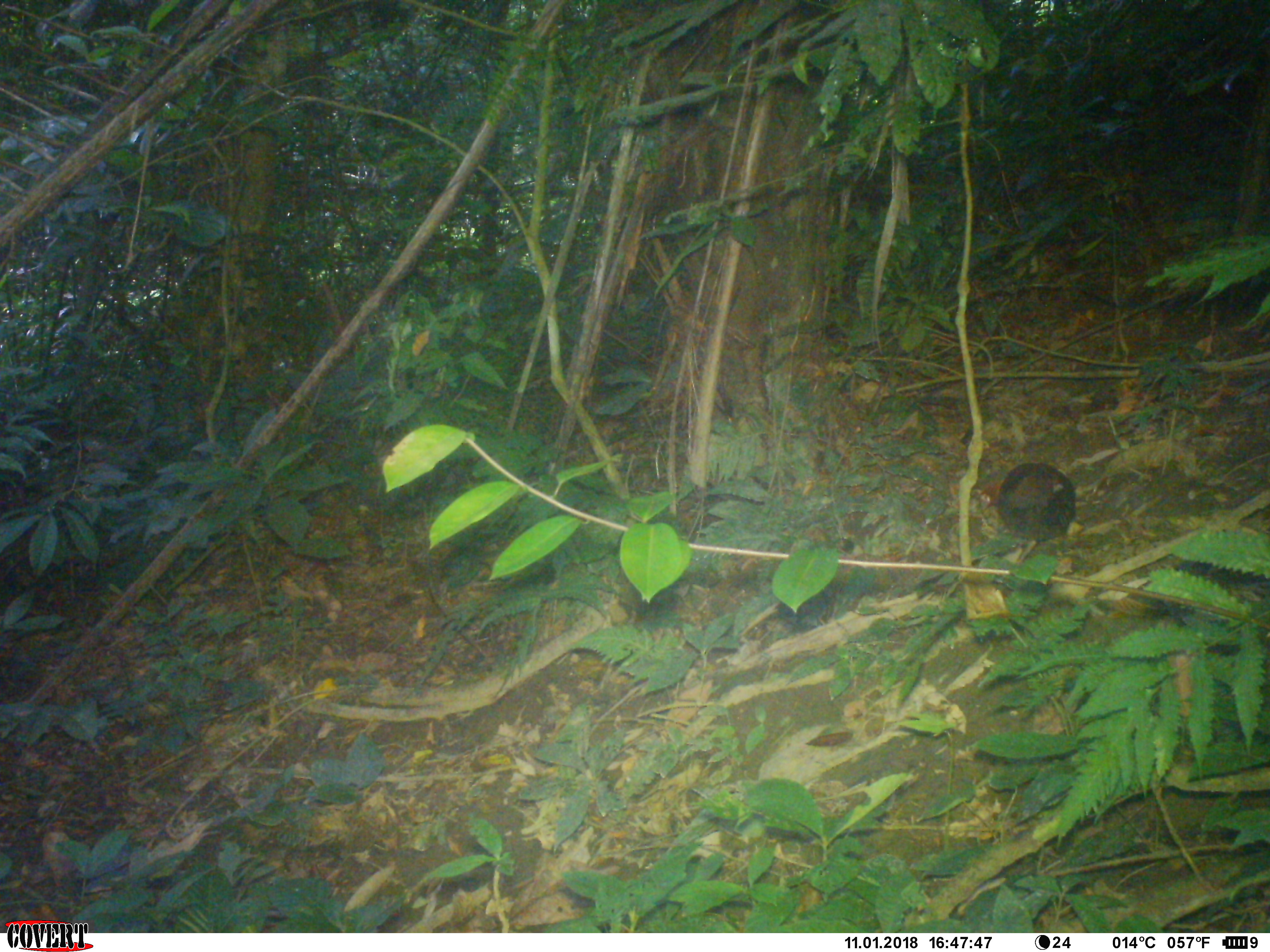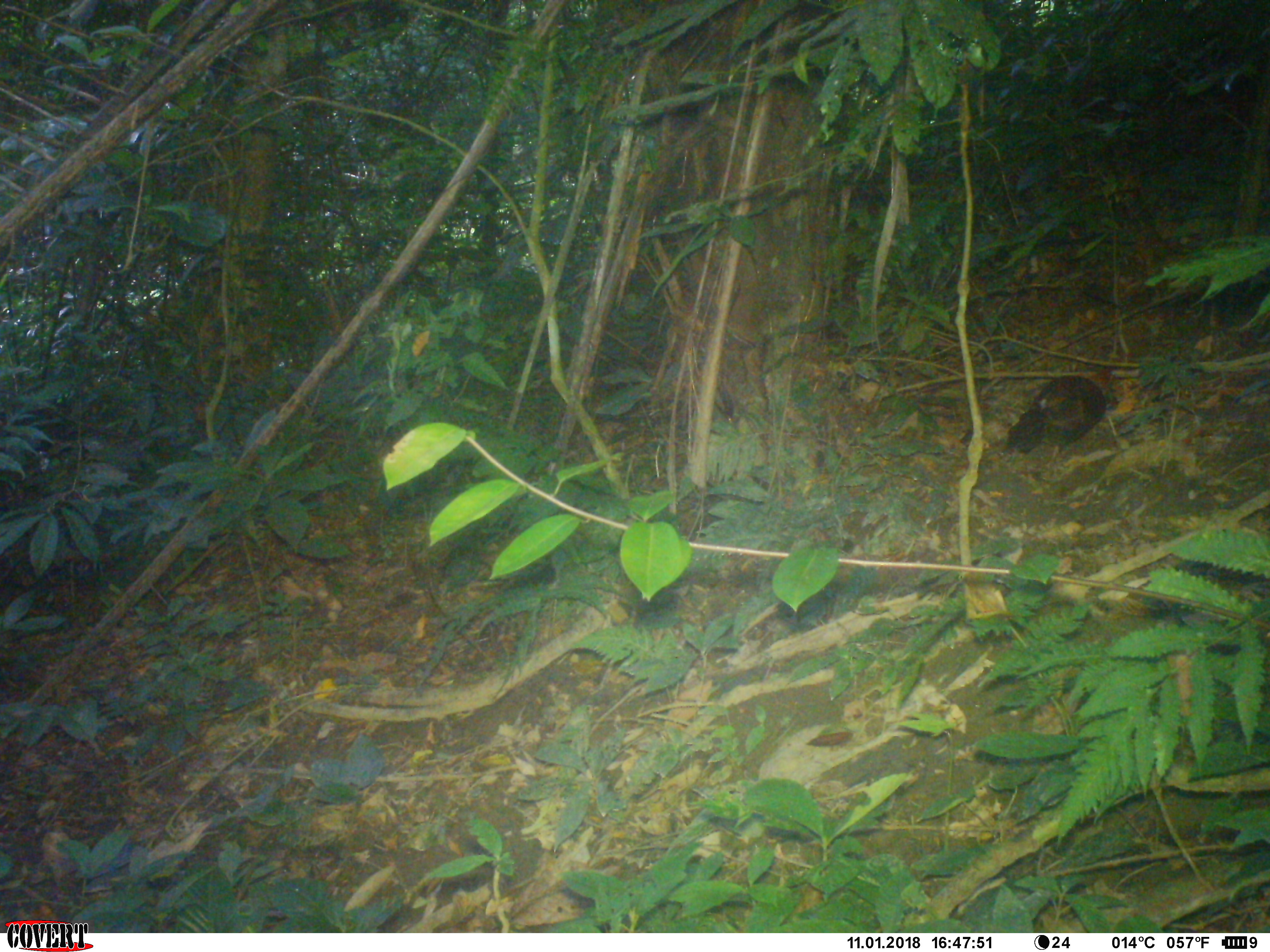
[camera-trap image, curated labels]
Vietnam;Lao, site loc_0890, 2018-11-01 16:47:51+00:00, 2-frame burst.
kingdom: Animalia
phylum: Chordata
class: Aves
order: Galliformes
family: Phasianidae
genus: Gallus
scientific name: Gallus gallus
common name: red junglefowl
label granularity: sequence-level